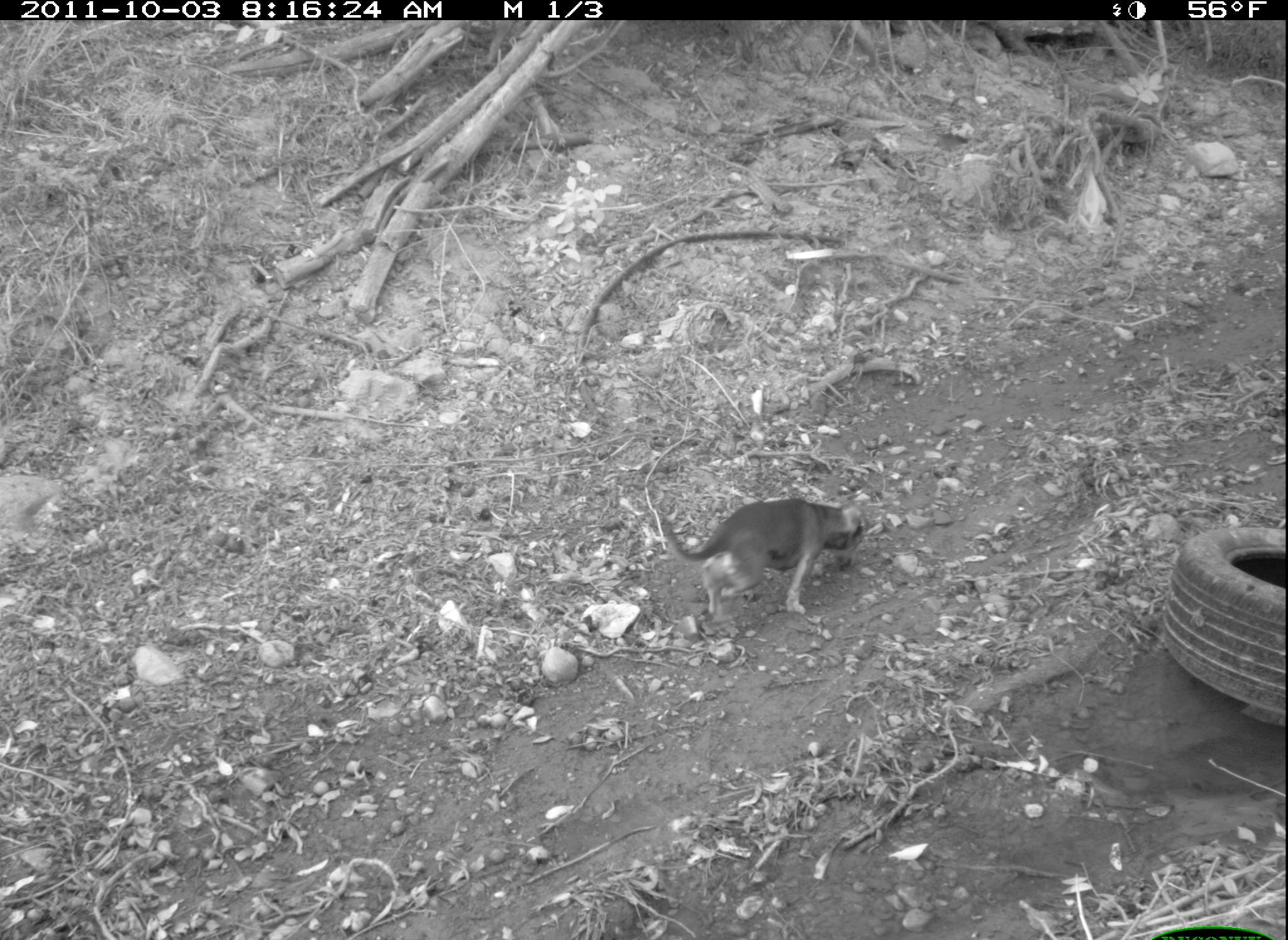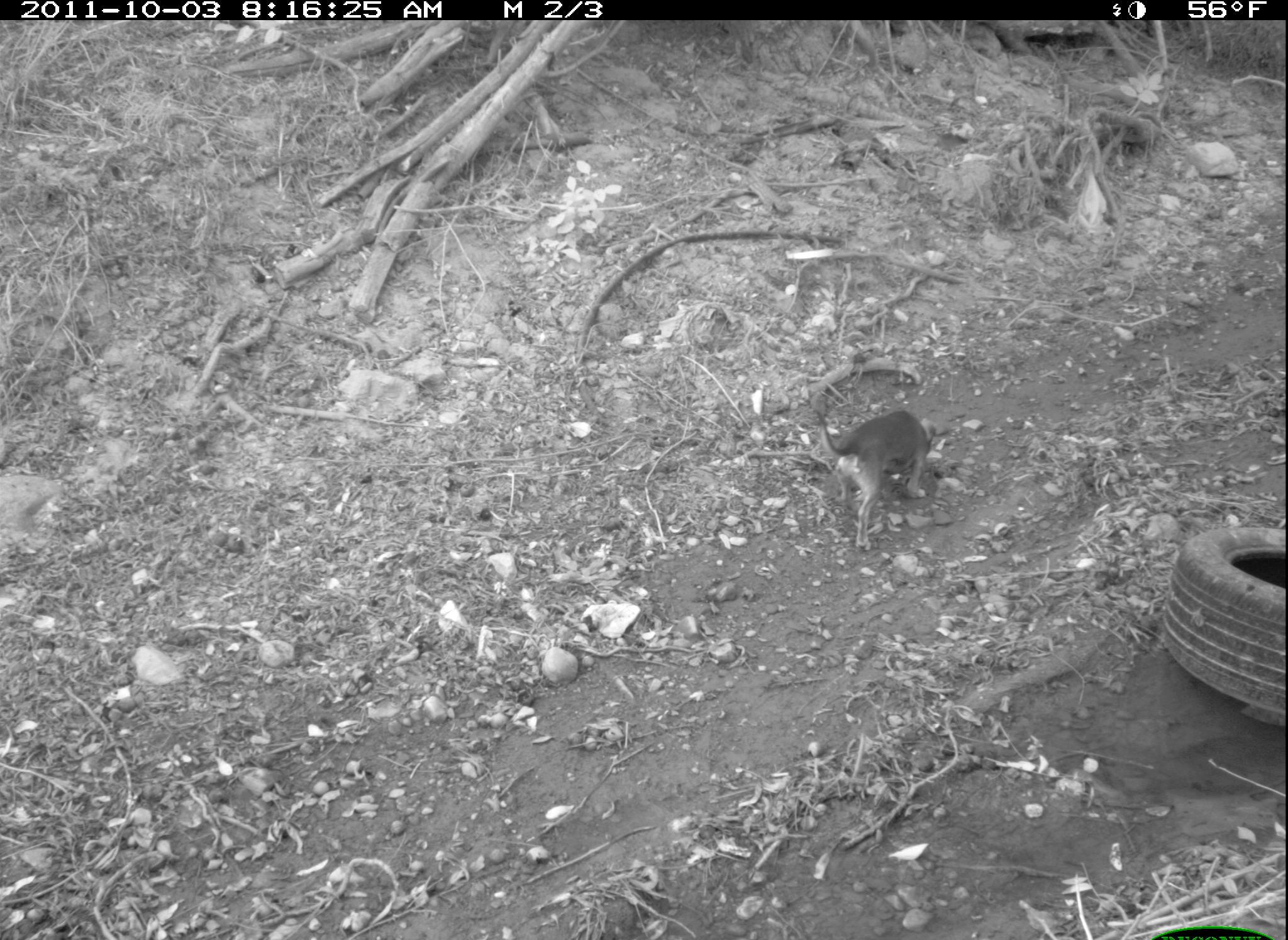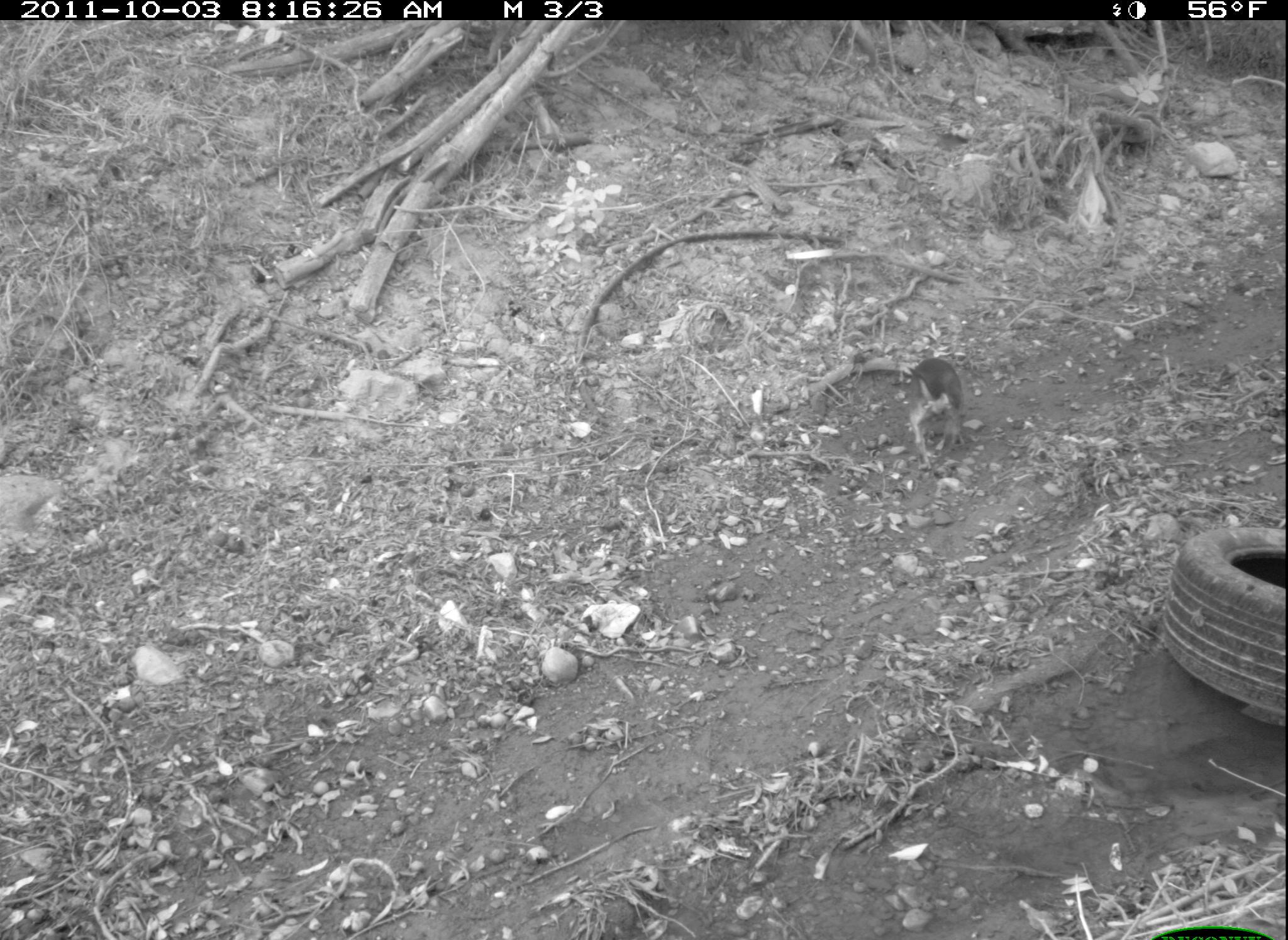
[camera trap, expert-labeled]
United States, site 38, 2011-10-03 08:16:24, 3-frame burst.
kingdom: Animalia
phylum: Chordata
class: Mammalia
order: Carnivora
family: Canidae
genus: Canis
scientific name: Canis familiaris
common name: domestic dog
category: dog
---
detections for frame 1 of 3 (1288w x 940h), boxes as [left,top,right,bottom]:
dog: [634,459,892,635]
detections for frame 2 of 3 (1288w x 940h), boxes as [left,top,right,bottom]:
dog: [791,387,950,536]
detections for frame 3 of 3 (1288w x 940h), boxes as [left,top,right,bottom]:
dog: [837,340,982,462]